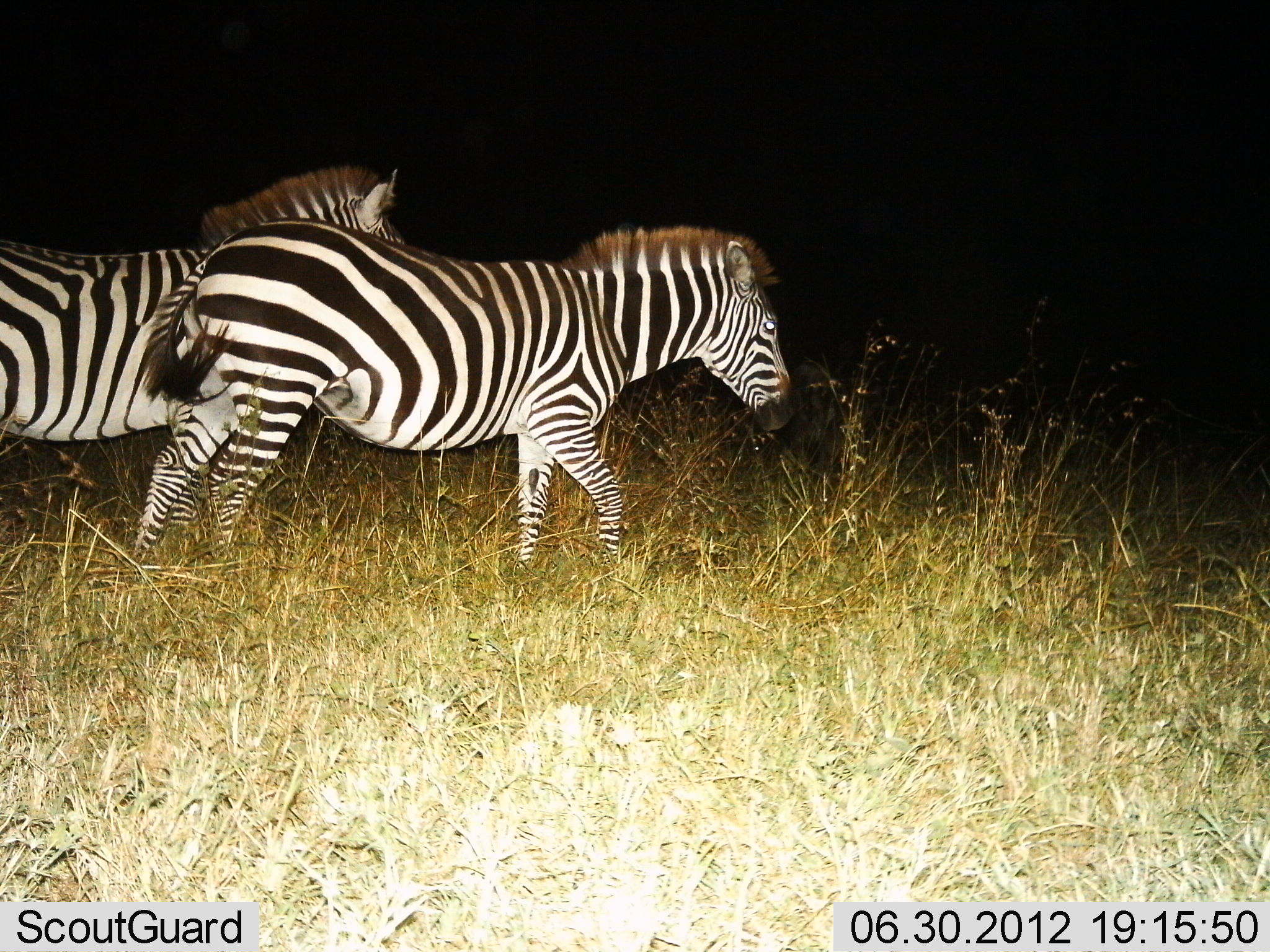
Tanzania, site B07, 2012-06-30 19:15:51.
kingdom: Animalia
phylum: Chordata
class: Mammalia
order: Perissodactyla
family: Equidae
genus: Equus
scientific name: Equus quagga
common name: plains zebra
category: zebra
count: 2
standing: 0%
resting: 0%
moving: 100%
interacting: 0%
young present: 0%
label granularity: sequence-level